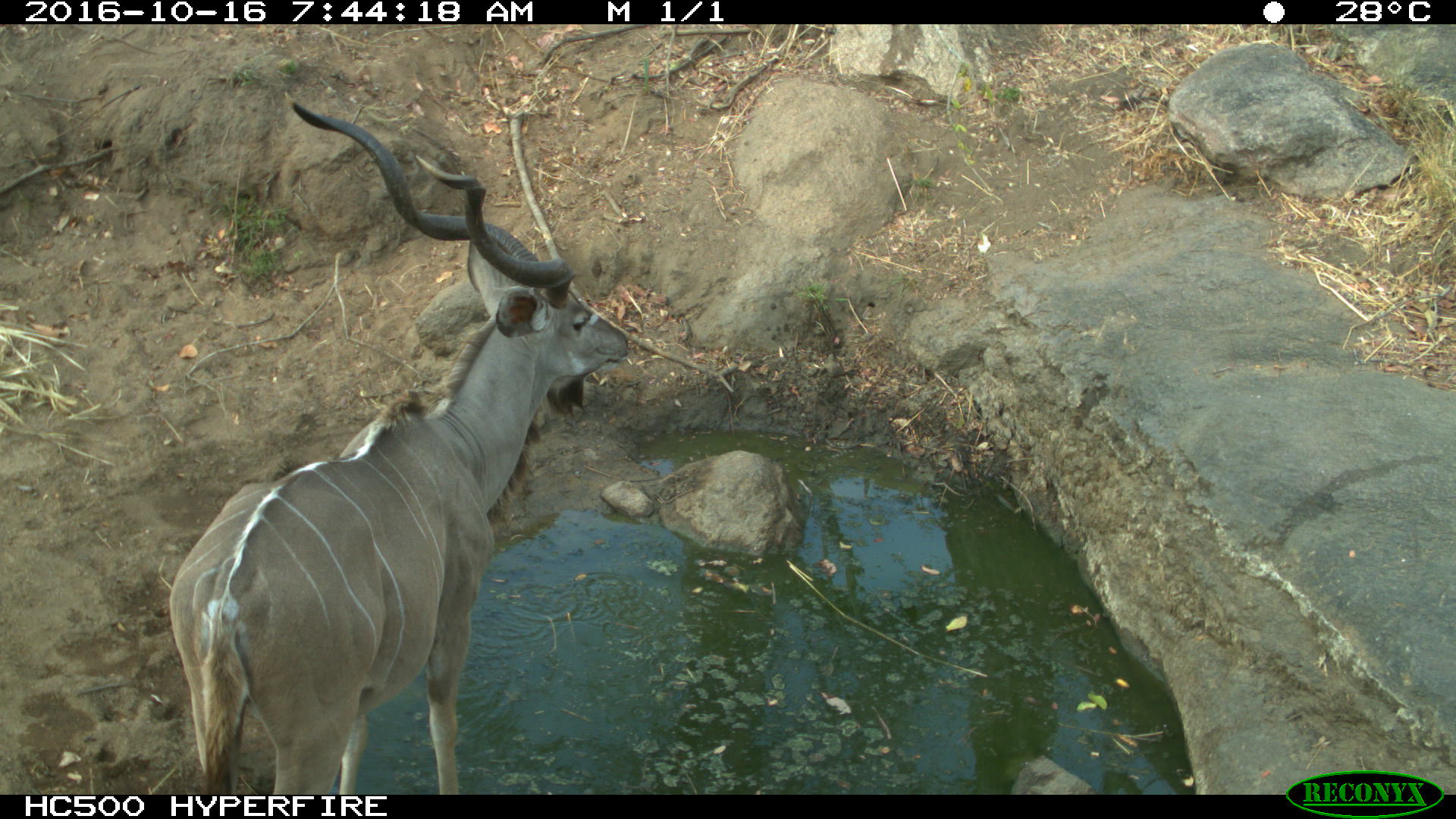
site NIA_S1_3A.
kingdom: Animalia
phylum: Chordata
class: Mammalia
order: Artiodactyla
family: Bovidae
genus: Tragelaphus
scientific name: Tragelaphus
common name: kudu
Kudu (Tragelaphus), count 1. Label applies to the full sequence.